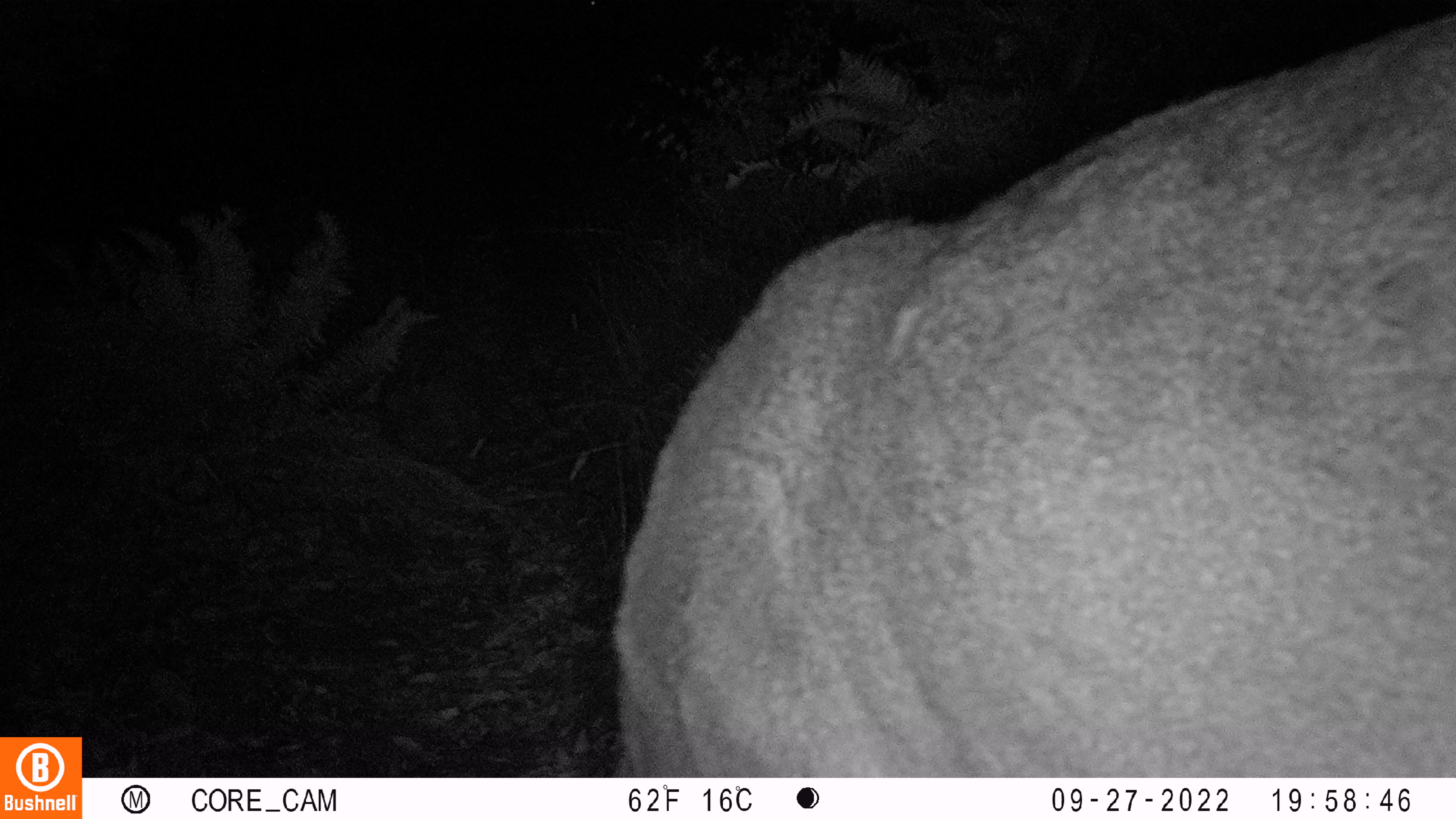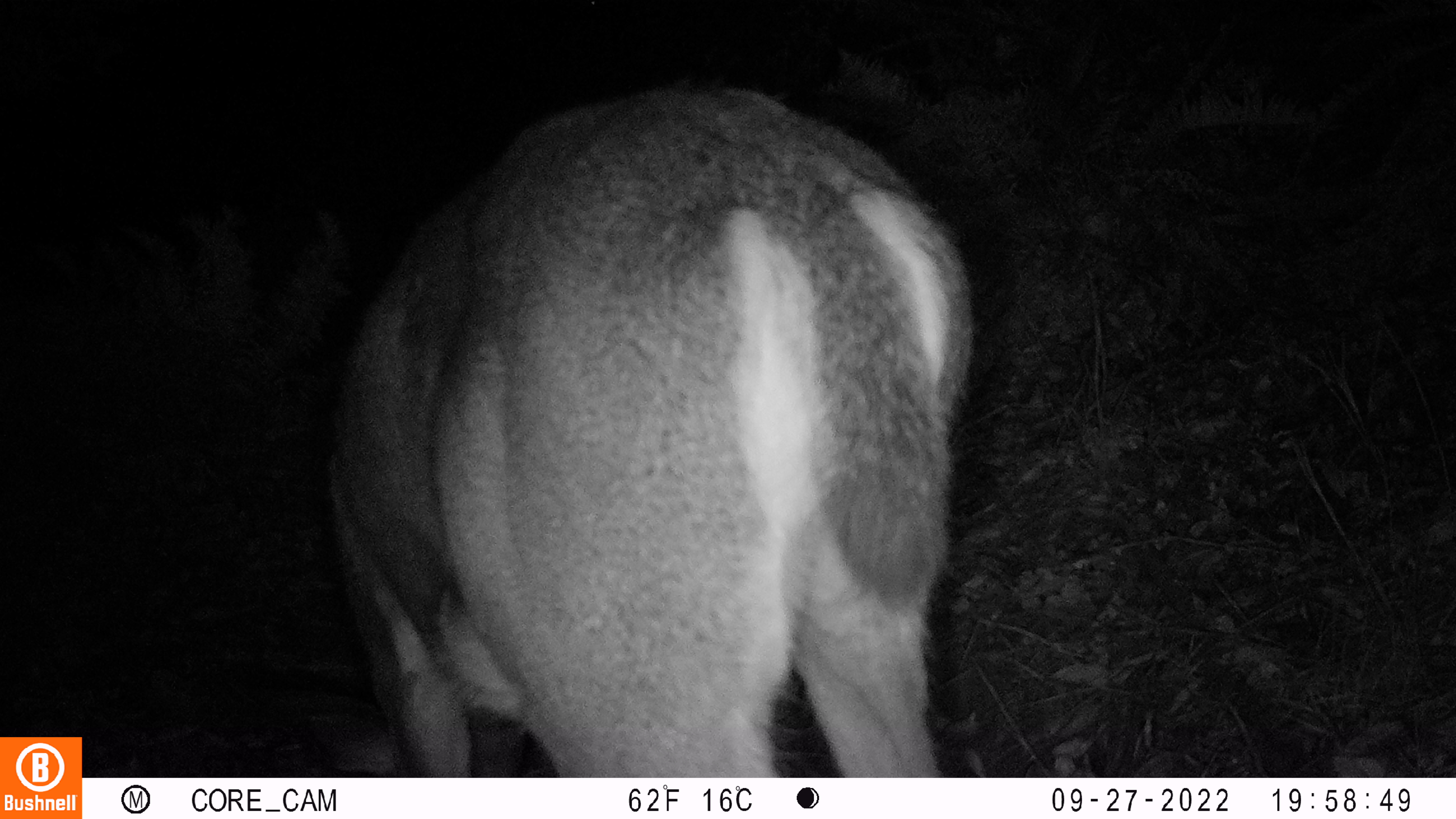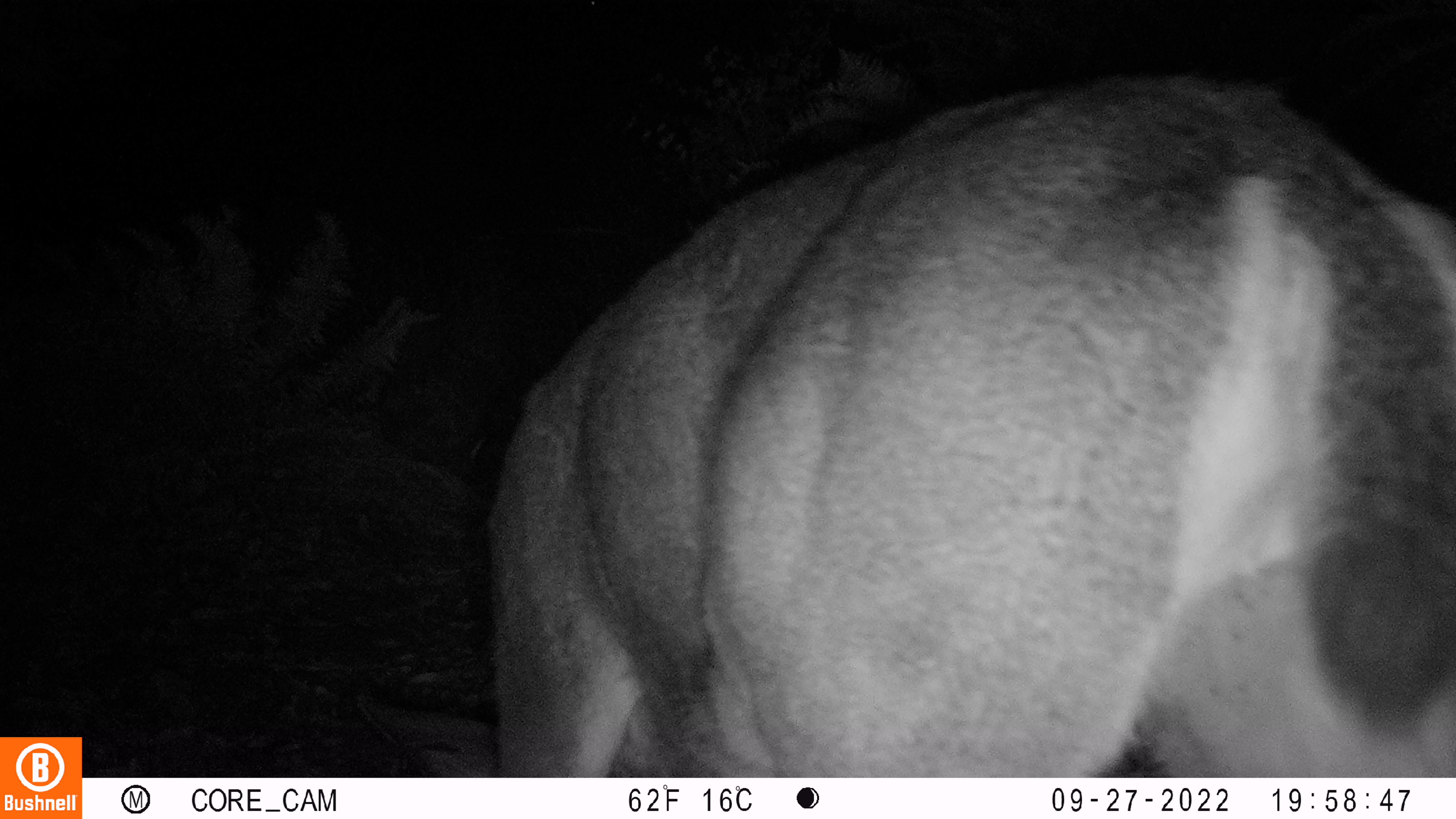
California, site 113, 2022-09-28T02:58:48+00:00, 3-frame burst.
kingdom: Animalia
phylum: Chordata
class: Mammalia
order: Artiodactyla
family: Cervidae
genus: Odocoileus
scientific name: Odocoileus hemionus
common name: mule deer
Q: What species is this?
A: Mule deer (Odocoileus hemionus).